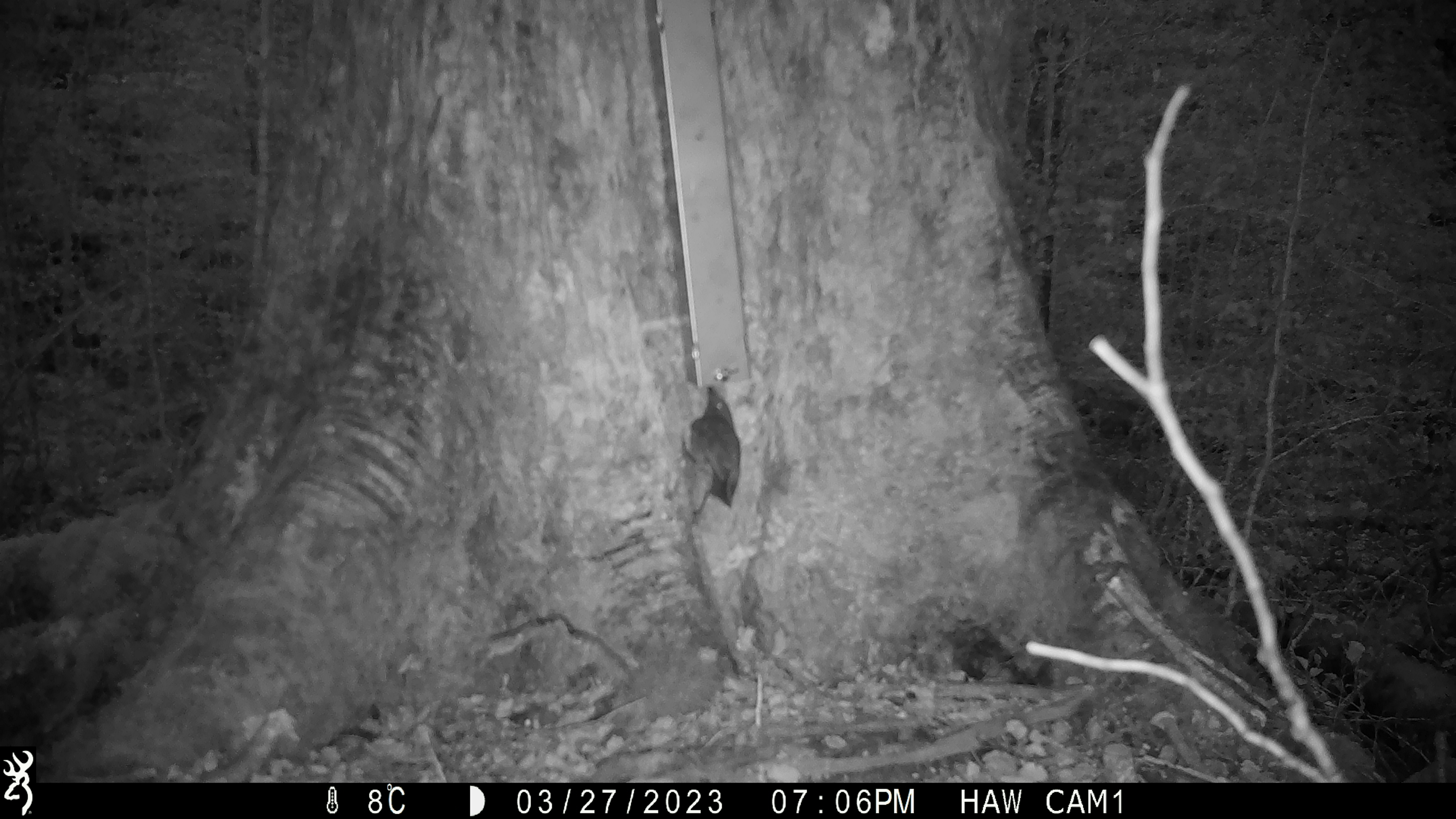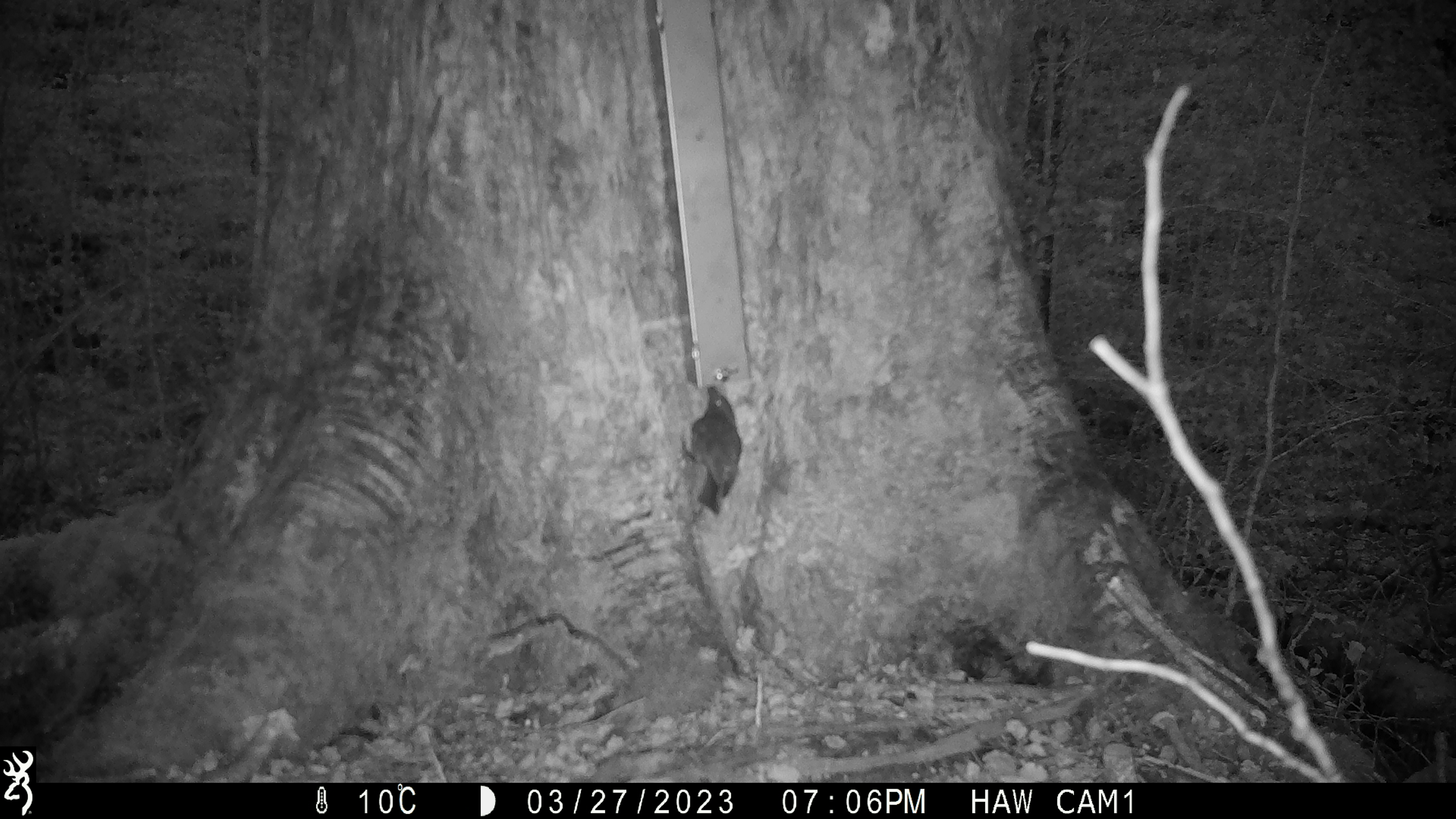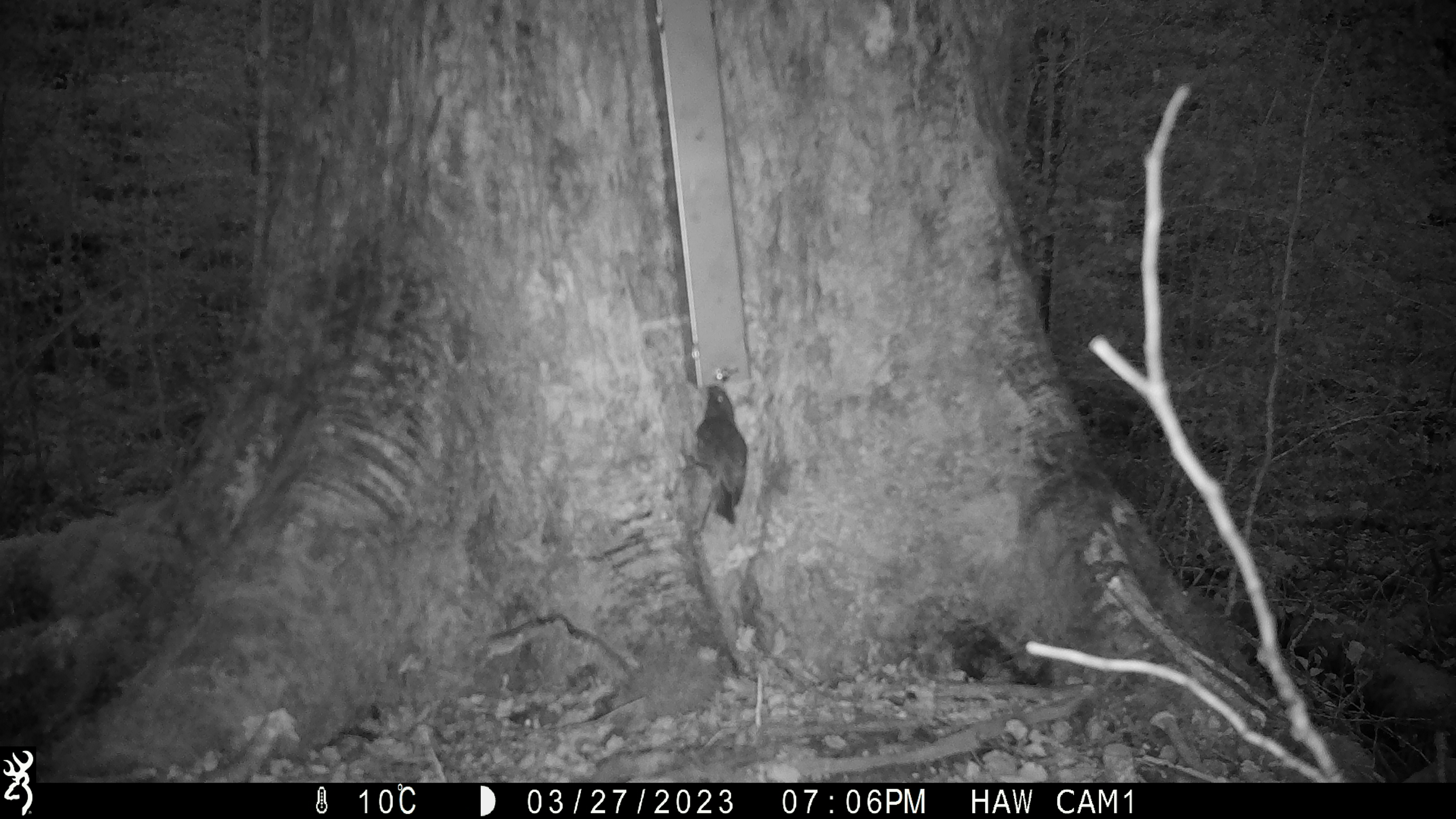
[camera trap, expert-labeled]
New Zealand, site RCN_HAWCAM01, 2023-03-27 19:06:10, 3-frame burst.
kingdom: Animalia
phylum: Chordata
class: Aves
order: Passeriformes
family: Petroicidae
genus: Petroica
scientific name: Petroica australis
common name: new zealand robin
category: robin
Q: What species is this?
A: Robin (new zealand robin) (Petroica australis).